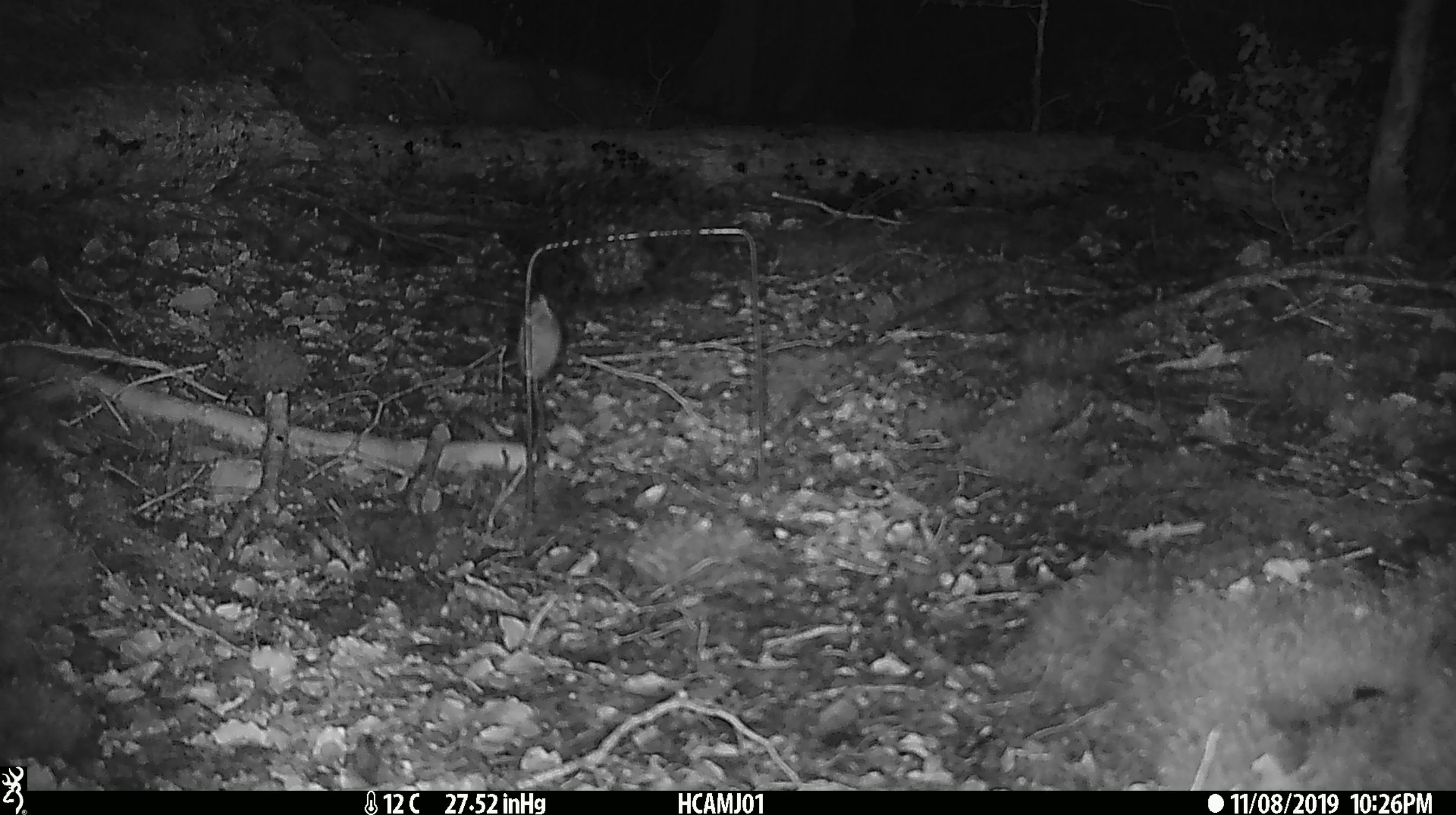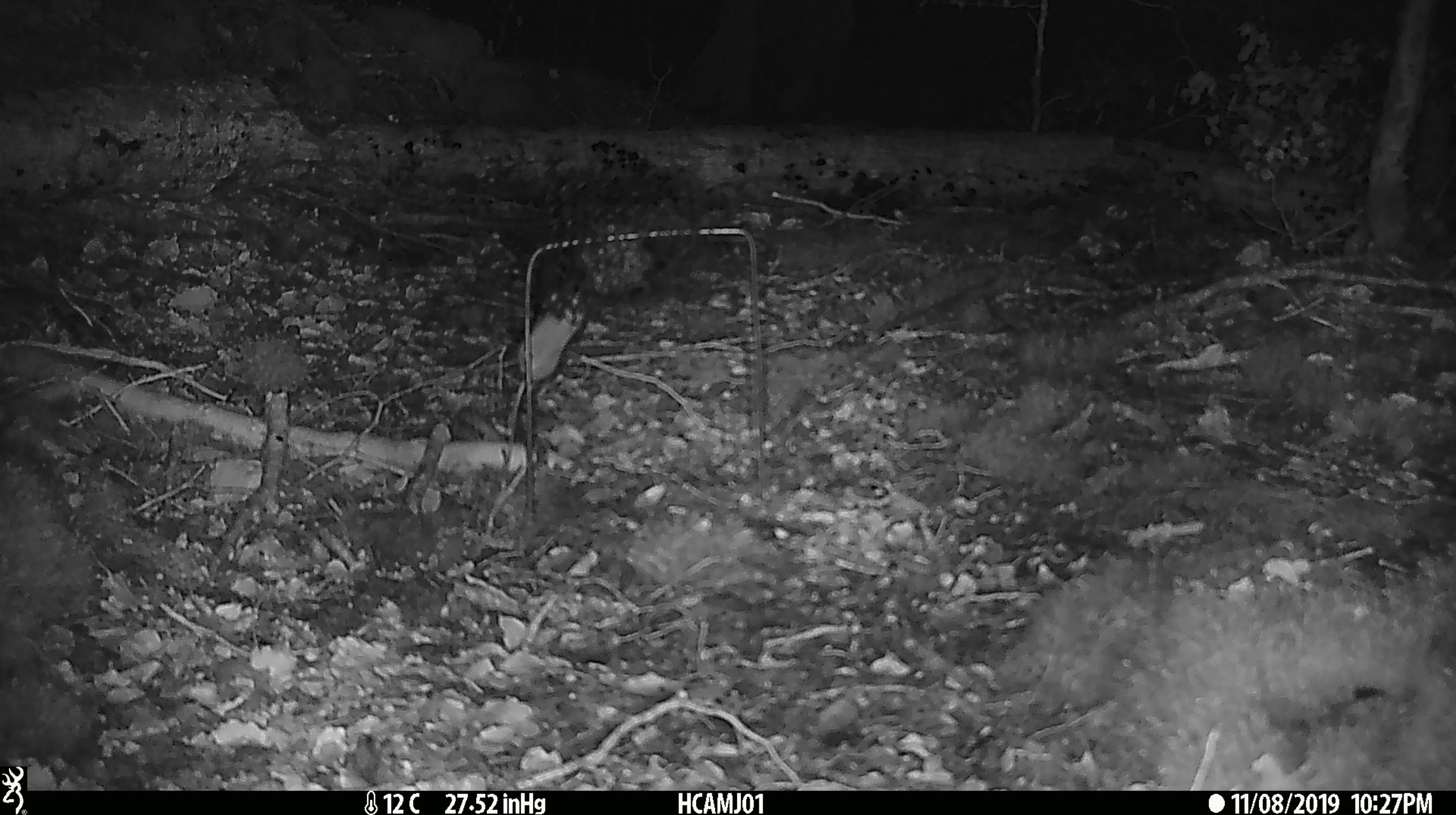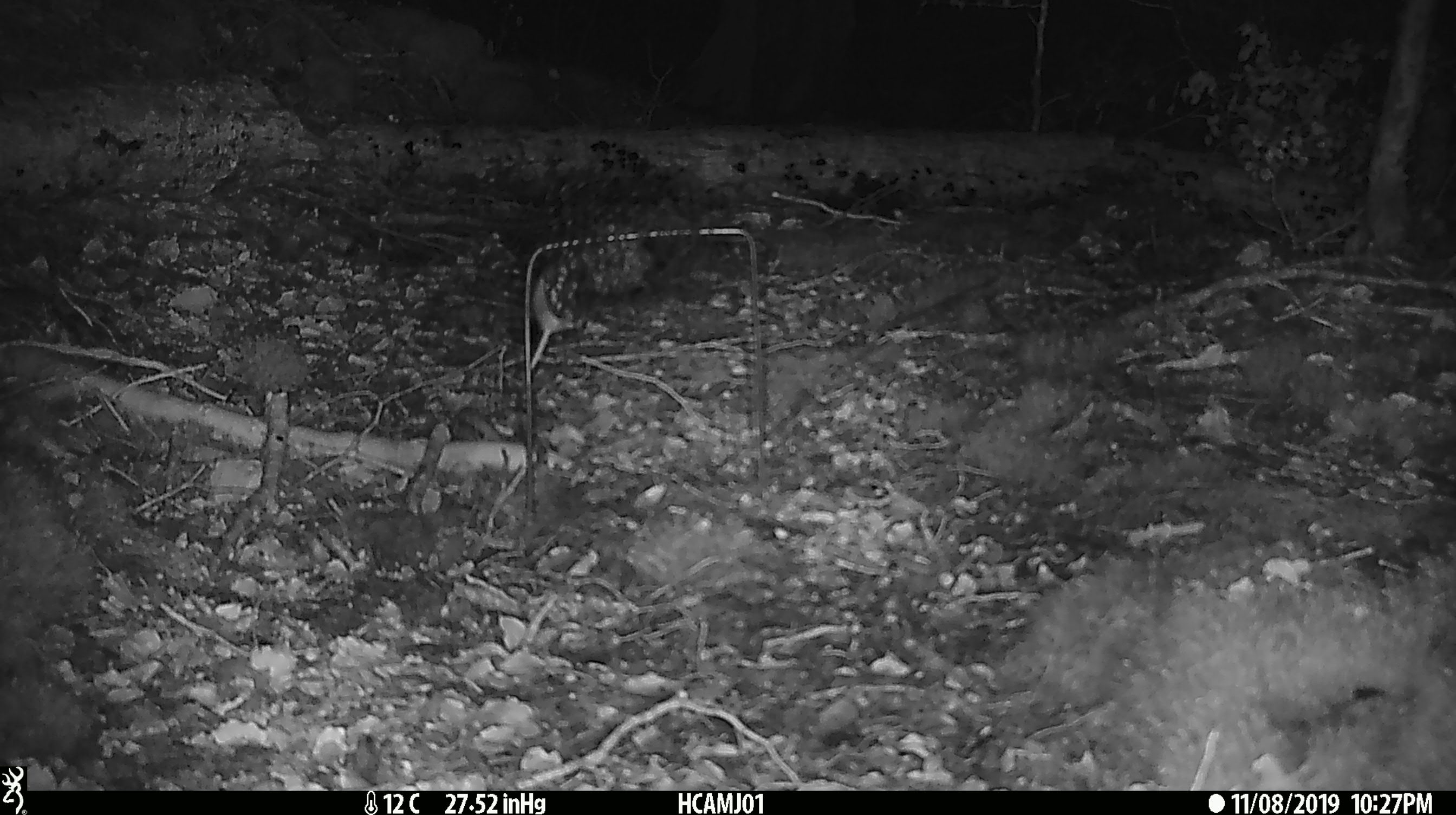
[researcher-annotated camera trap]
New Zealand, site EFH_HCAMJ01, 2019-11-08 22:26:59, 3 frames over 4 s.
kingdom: Animalia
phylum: Chordata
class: Mammalia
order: Rodentia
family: Muridae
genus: Mus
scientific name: Mus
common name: mouse